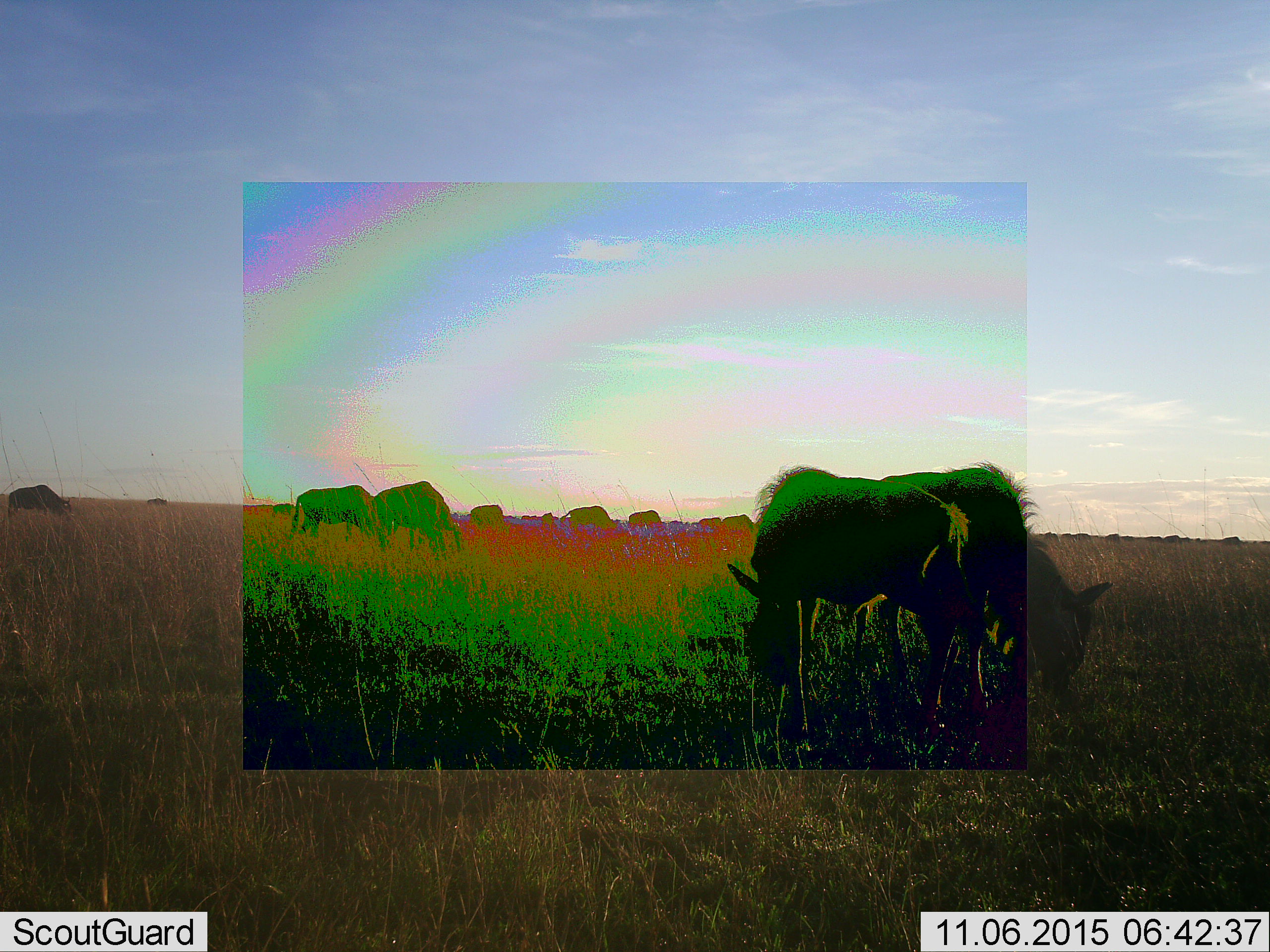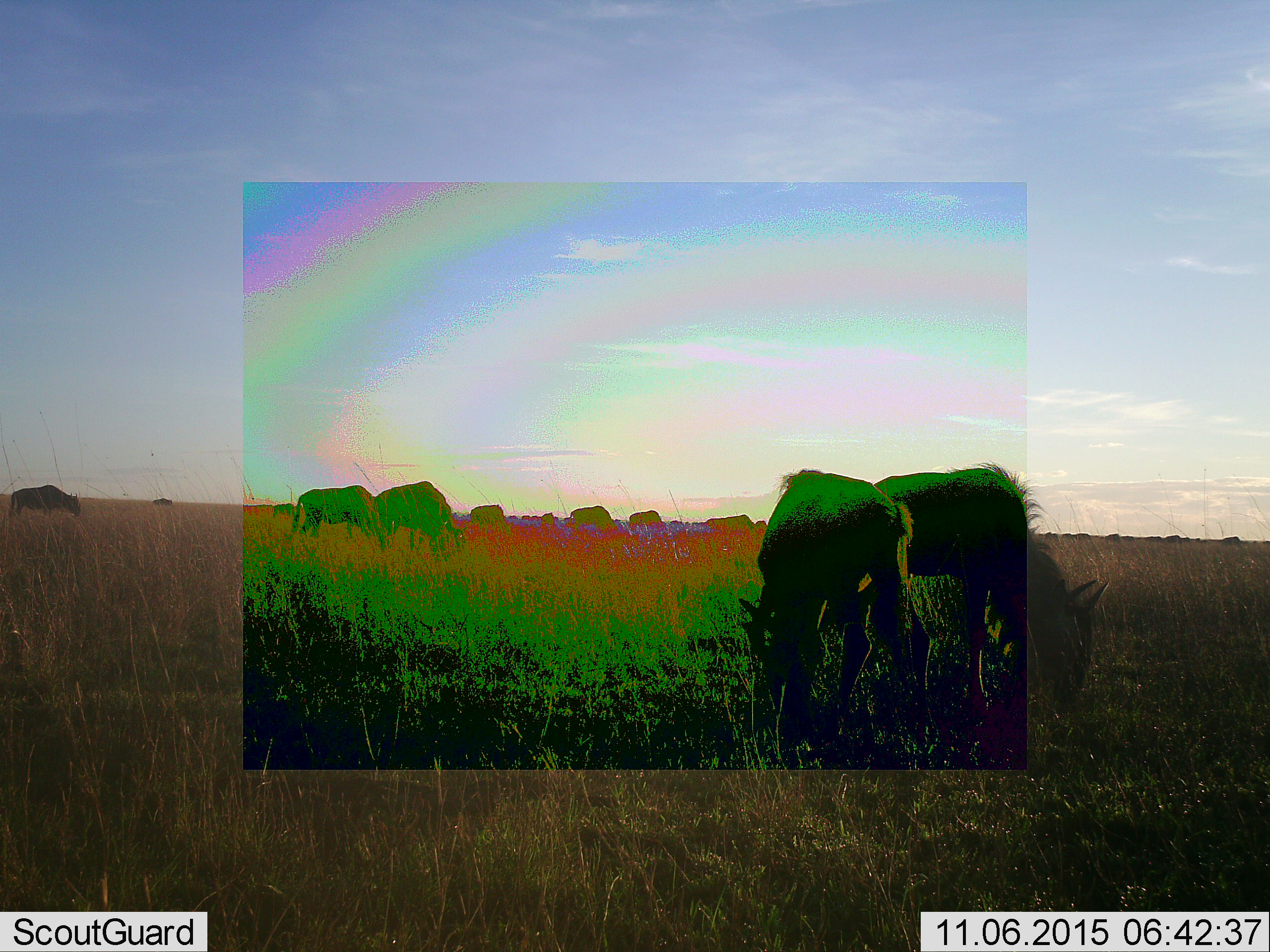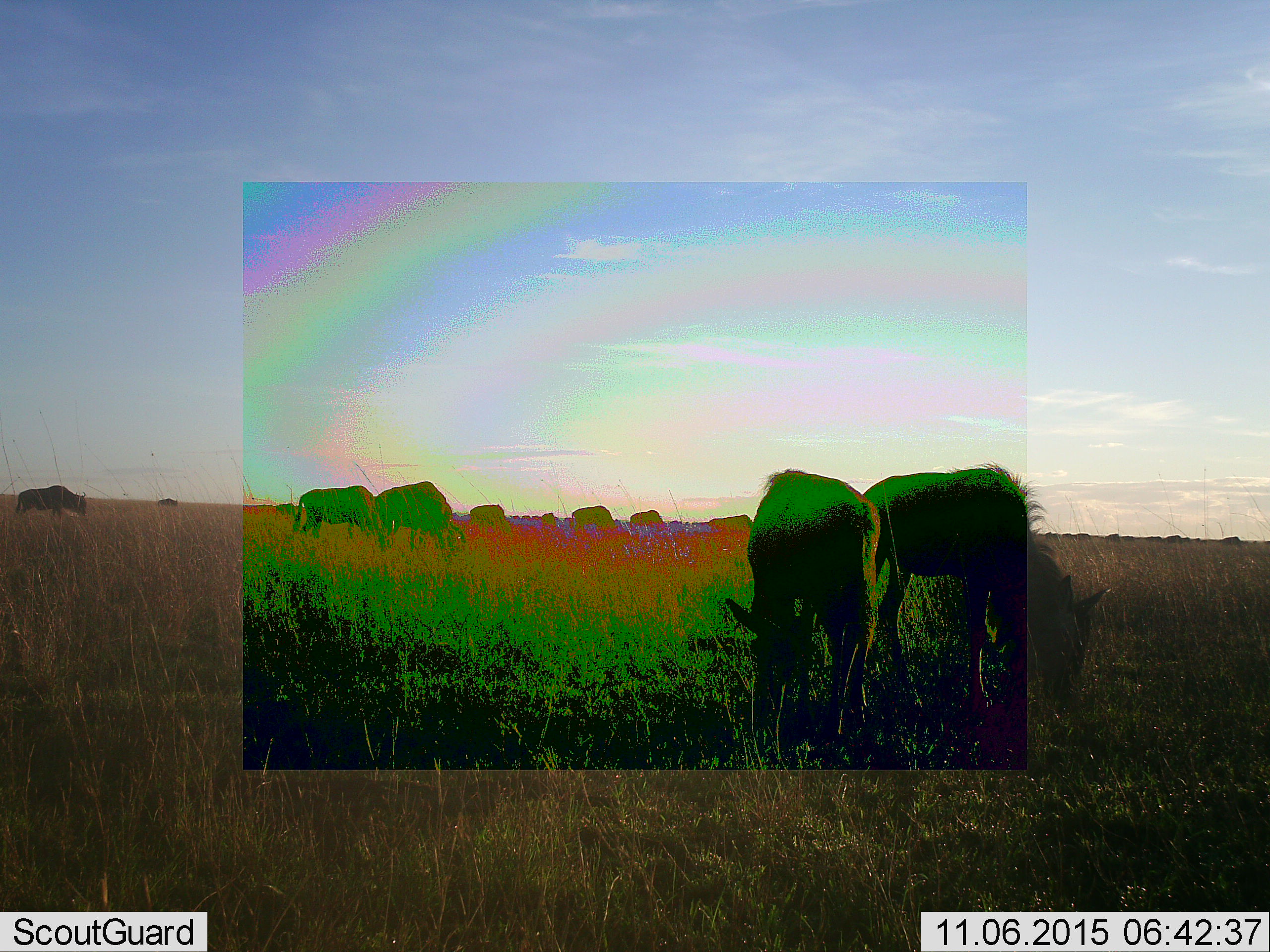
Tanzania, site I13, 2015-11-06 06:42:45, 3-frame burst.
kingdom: Animalia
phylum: Chordata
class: Mammalia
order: Artiodactyla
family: Bovidae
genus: Connochaetes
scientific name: Connochaetes taurinus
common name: blue wildebeest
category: wildebeest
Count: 11-50.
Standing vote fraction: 12%.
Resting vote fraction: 0%.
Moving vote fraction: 25%.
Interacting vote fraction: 0%.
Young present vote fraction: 0%.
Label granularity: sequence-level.